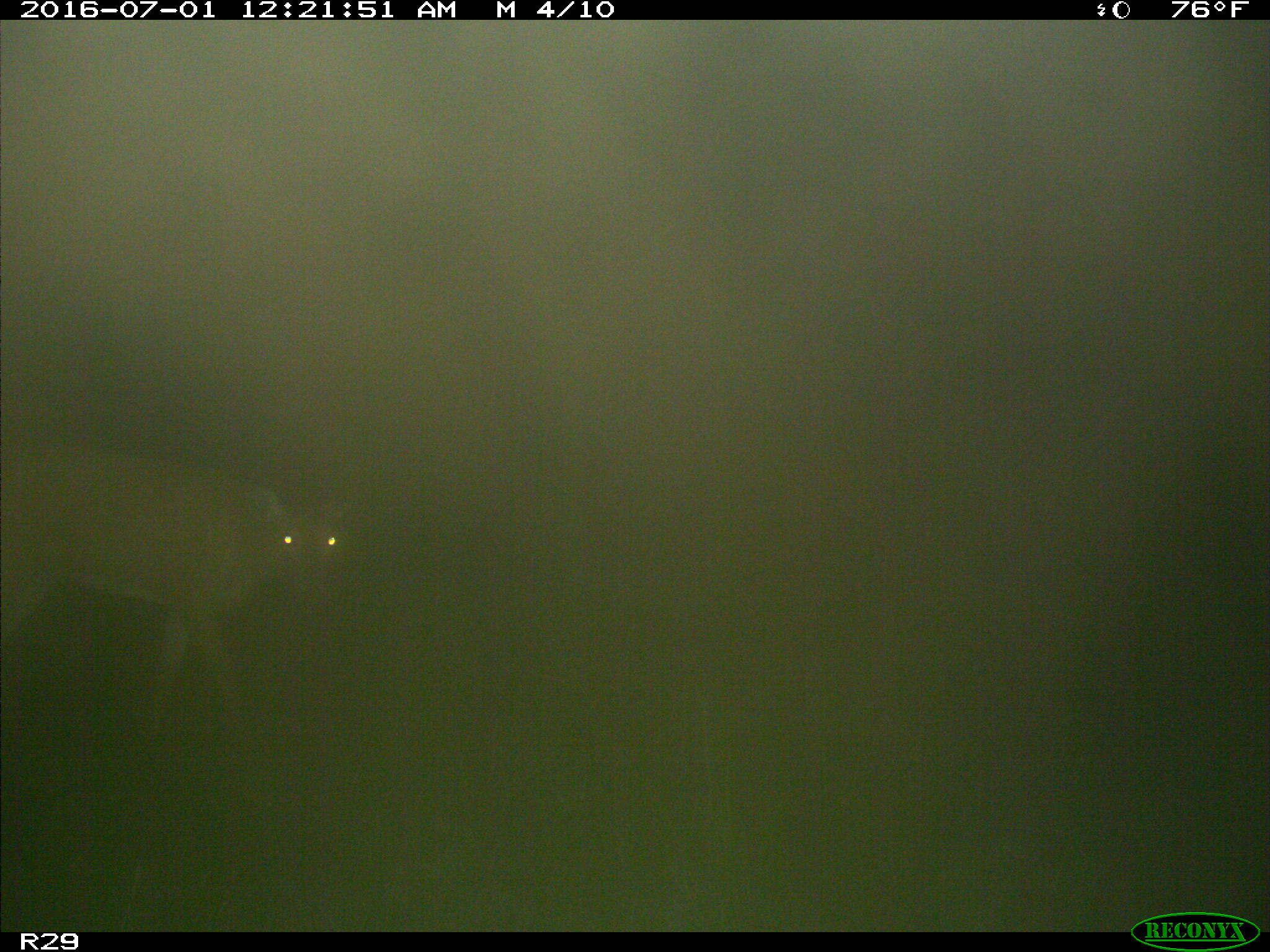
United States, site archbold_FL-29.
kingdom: Animalia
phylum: Chordata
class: Mammalia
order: Artiodactyla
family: Cervidae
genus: Odocoileus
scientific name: Odocoileus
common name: deer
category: unidentified deer